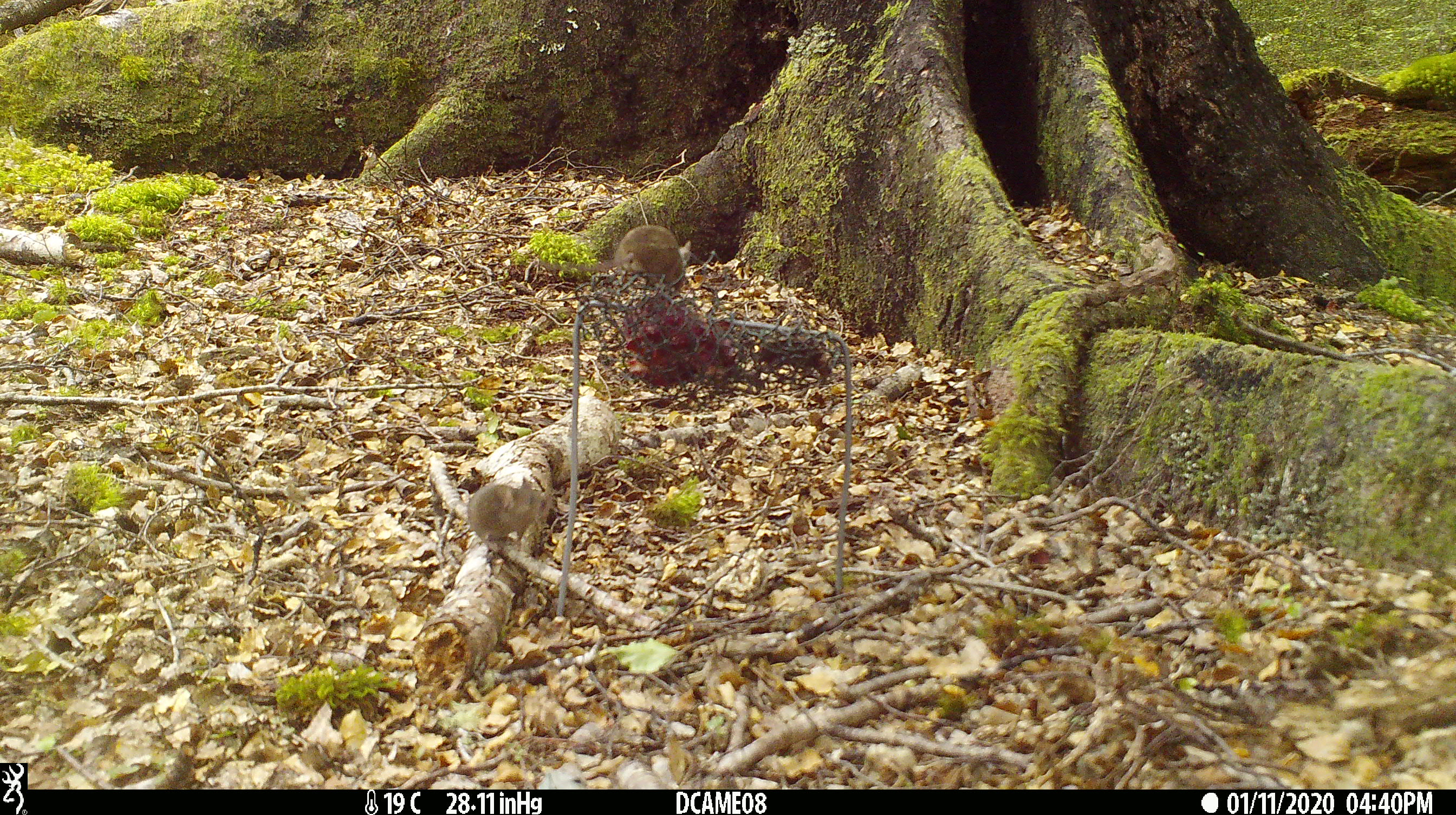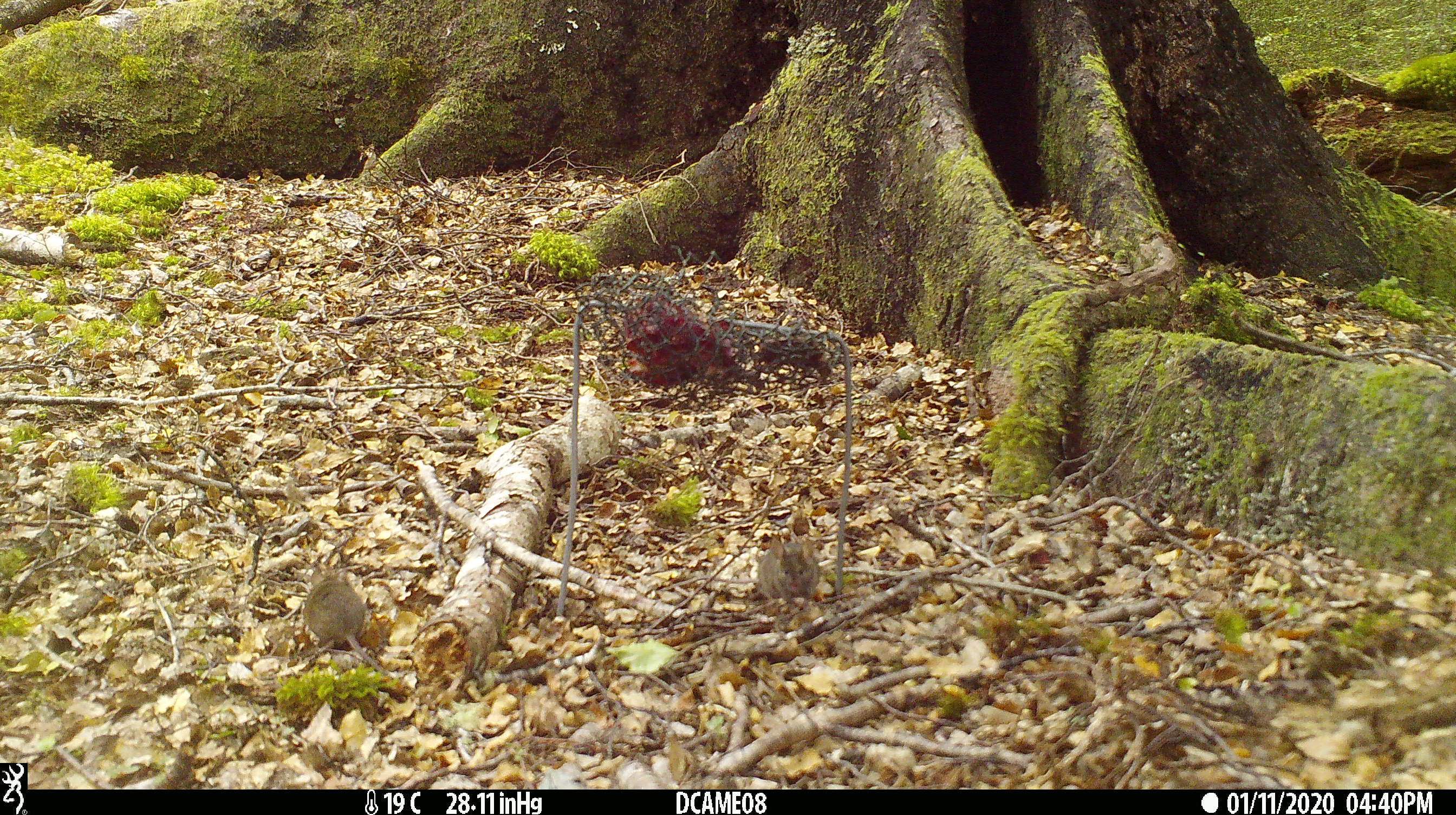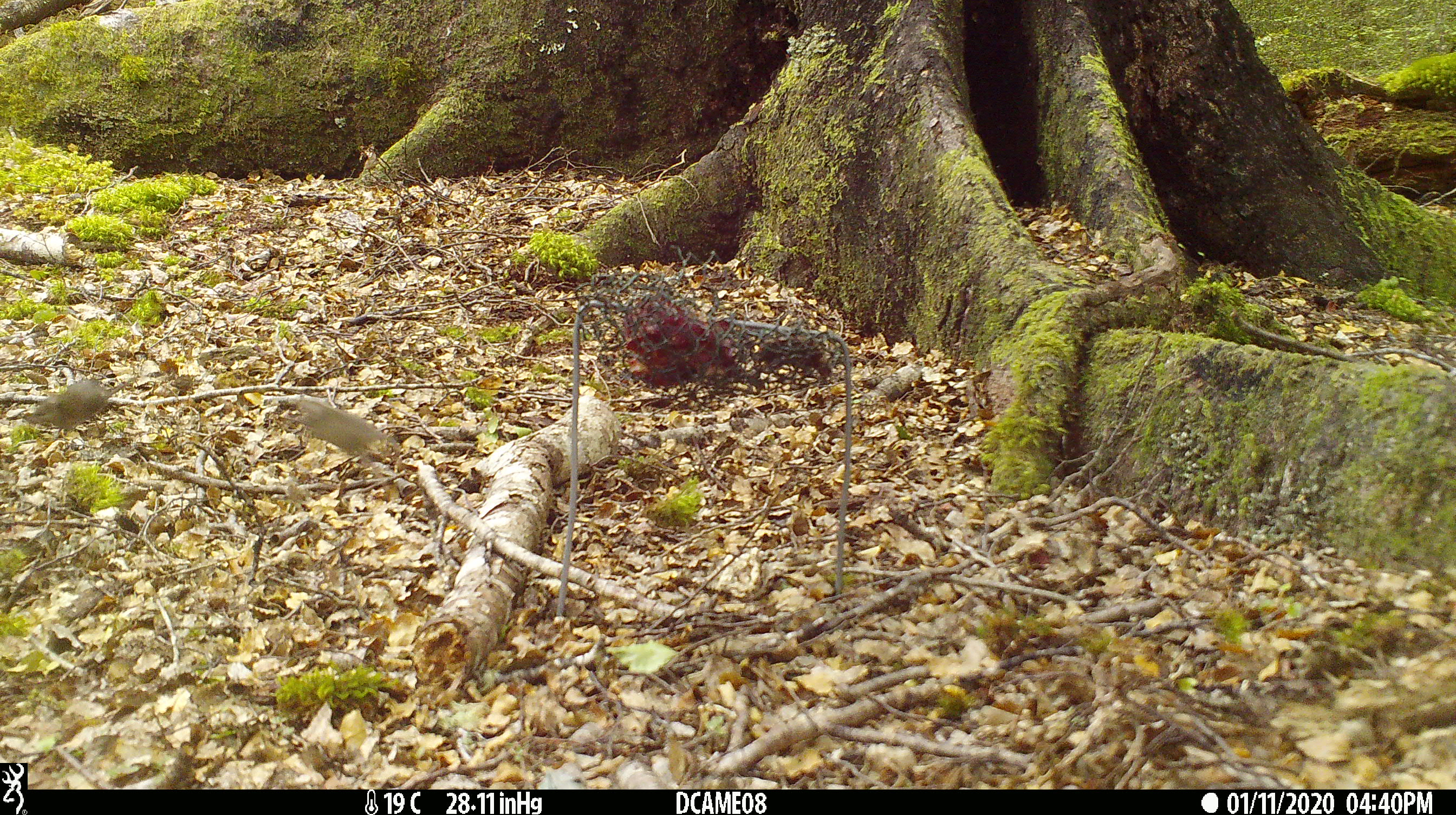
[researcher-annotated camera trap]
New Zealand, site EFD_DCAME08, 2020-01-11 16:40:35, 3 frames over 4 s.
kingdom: Animalia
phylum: Chordata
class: Mammalia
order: Rodentia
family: Muridae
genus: Mus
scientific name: Mus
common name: mouse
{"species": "mouse (Mus)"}